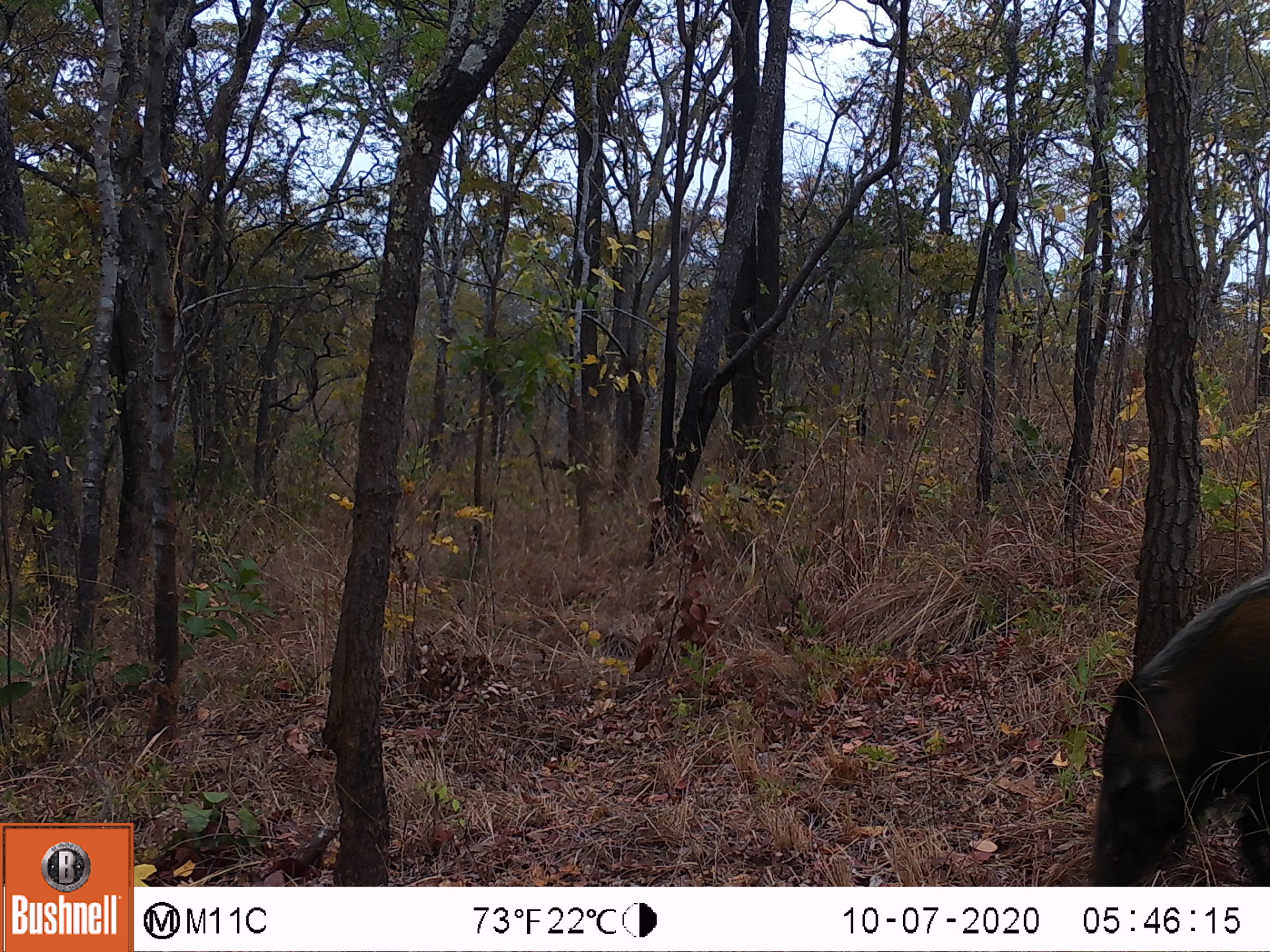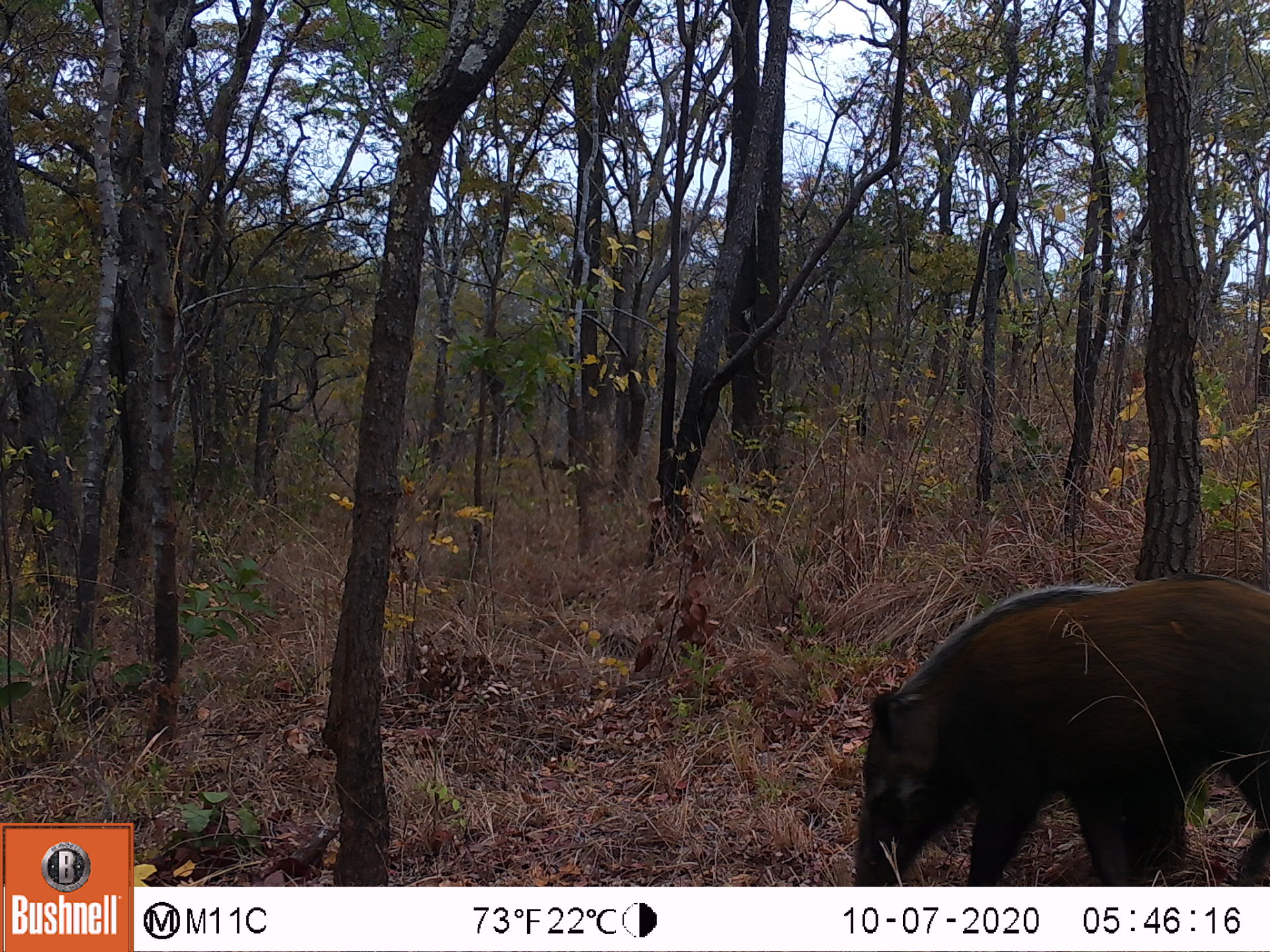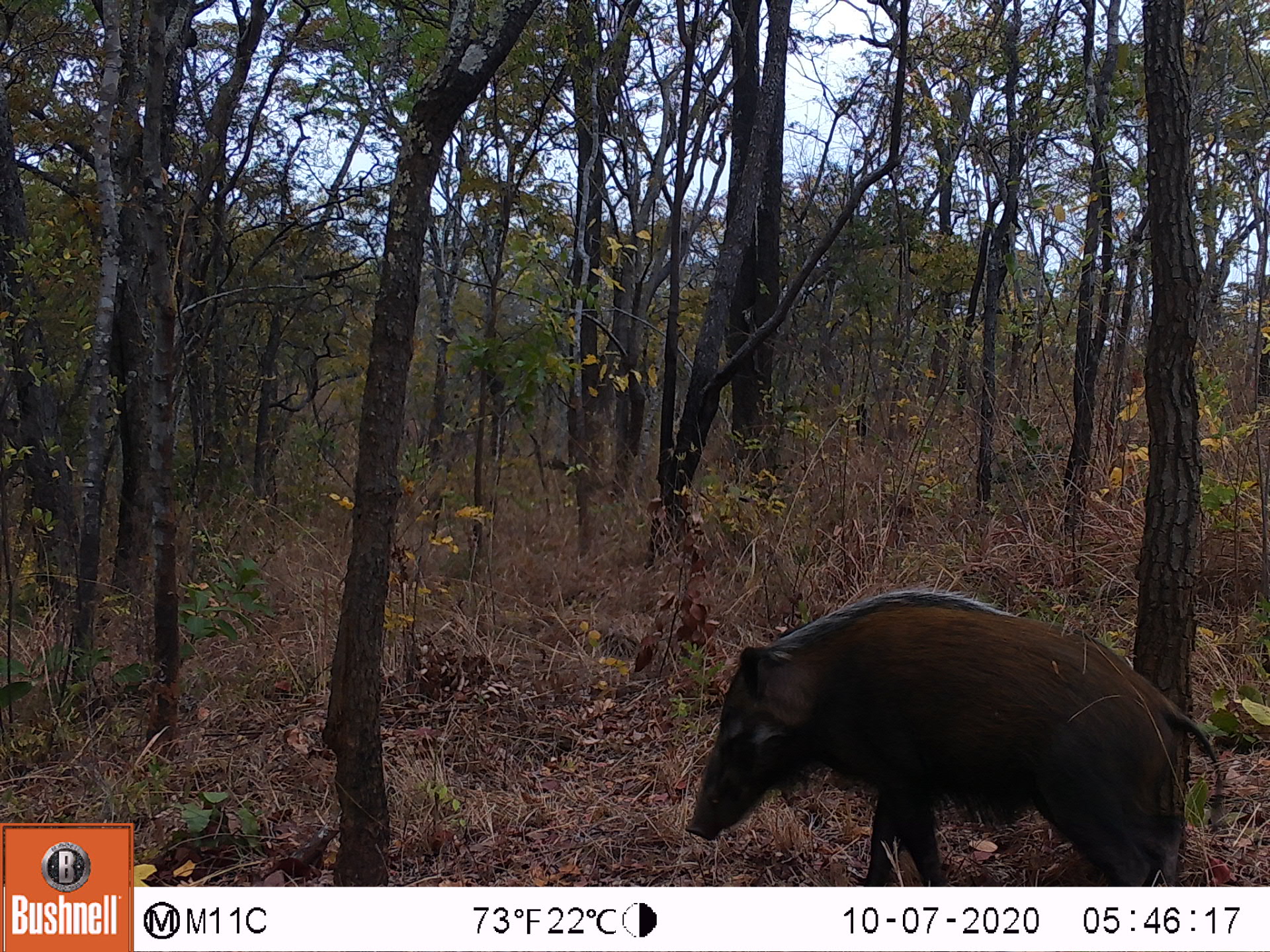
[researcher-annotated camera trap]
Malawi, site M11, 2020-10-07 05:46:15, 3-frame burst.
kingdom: Animalia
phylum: Chordata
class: Mammalia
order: Artiodactyla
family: Suidae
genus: Potamochoerus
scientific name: Potamochoerus larvatus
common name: bushpig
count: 1